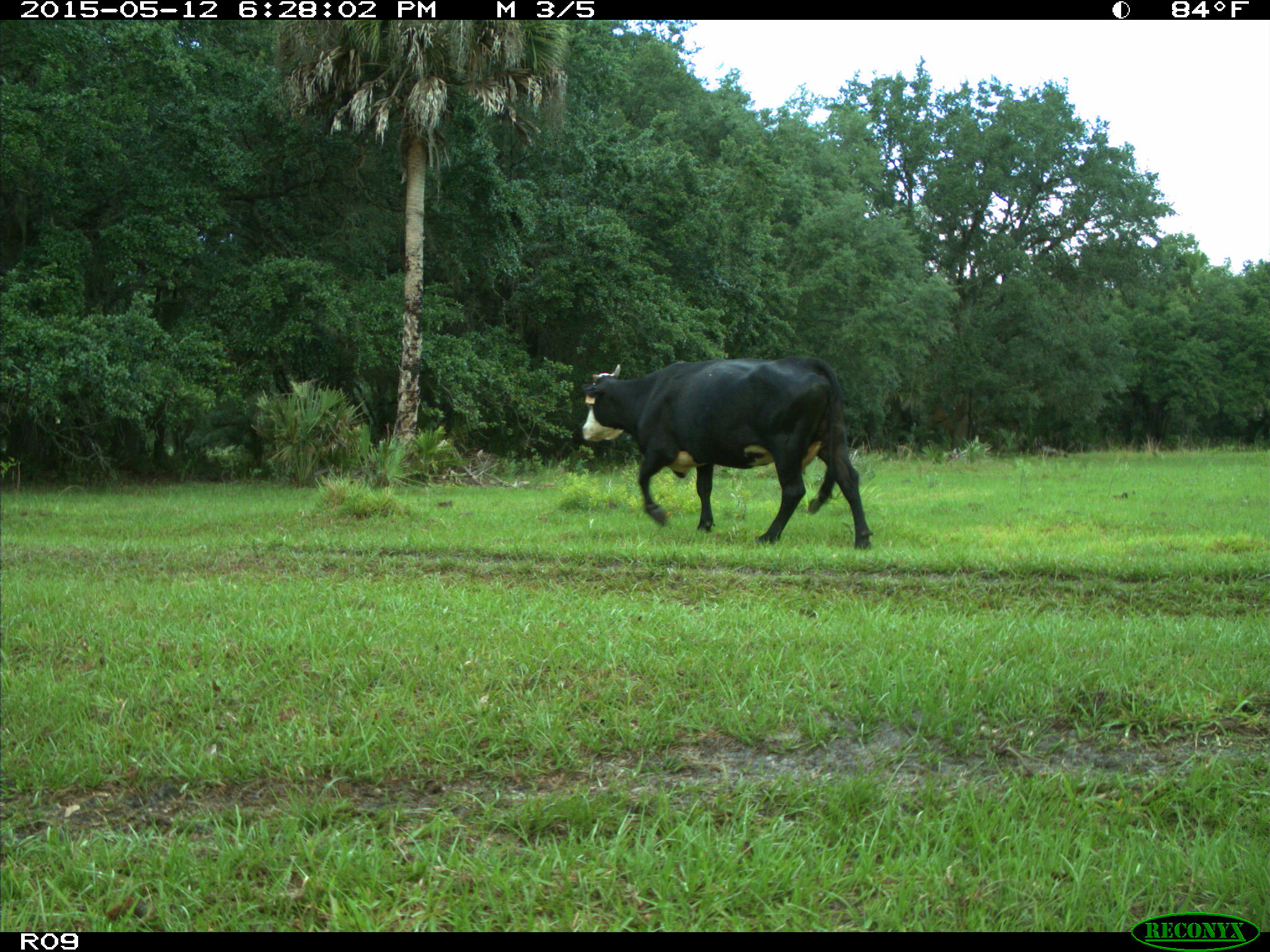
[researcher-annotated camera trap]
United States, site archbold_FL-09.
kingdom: Animalia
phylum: Chordata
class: Mammalia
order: Artiodactyla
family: Bovidae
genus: Bos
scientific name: Bos taurus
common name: domestic cow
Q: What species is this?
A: Bos taurus (domestic cow).